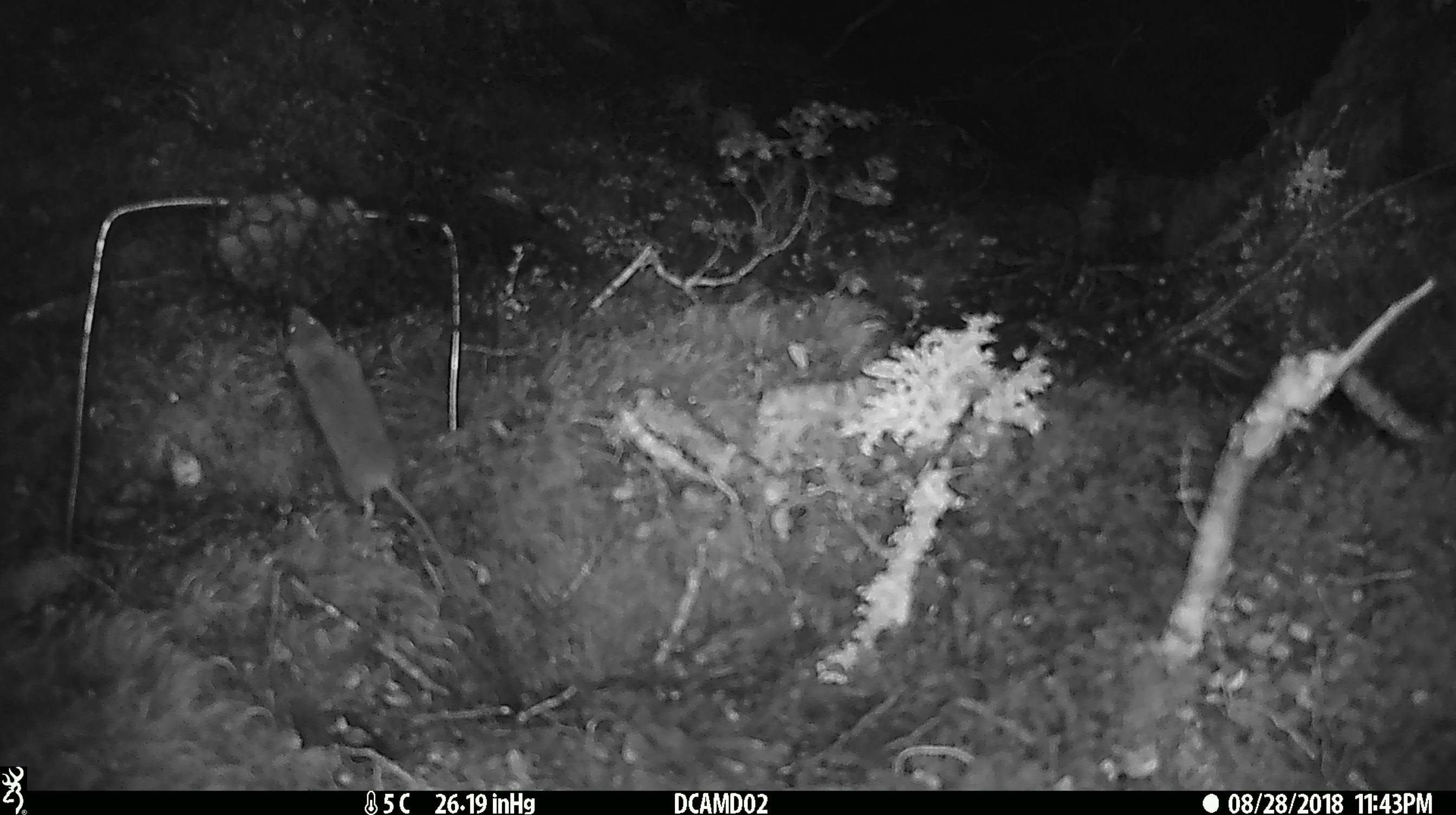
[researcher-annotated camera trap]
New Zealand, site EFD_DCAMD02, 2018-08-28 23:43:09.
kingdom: Animalia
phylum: Chordata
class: Mammalia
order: Rodentia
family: Muridae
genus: Mus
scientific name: Mus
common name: mouse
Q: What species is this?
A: Mouse (Mus).